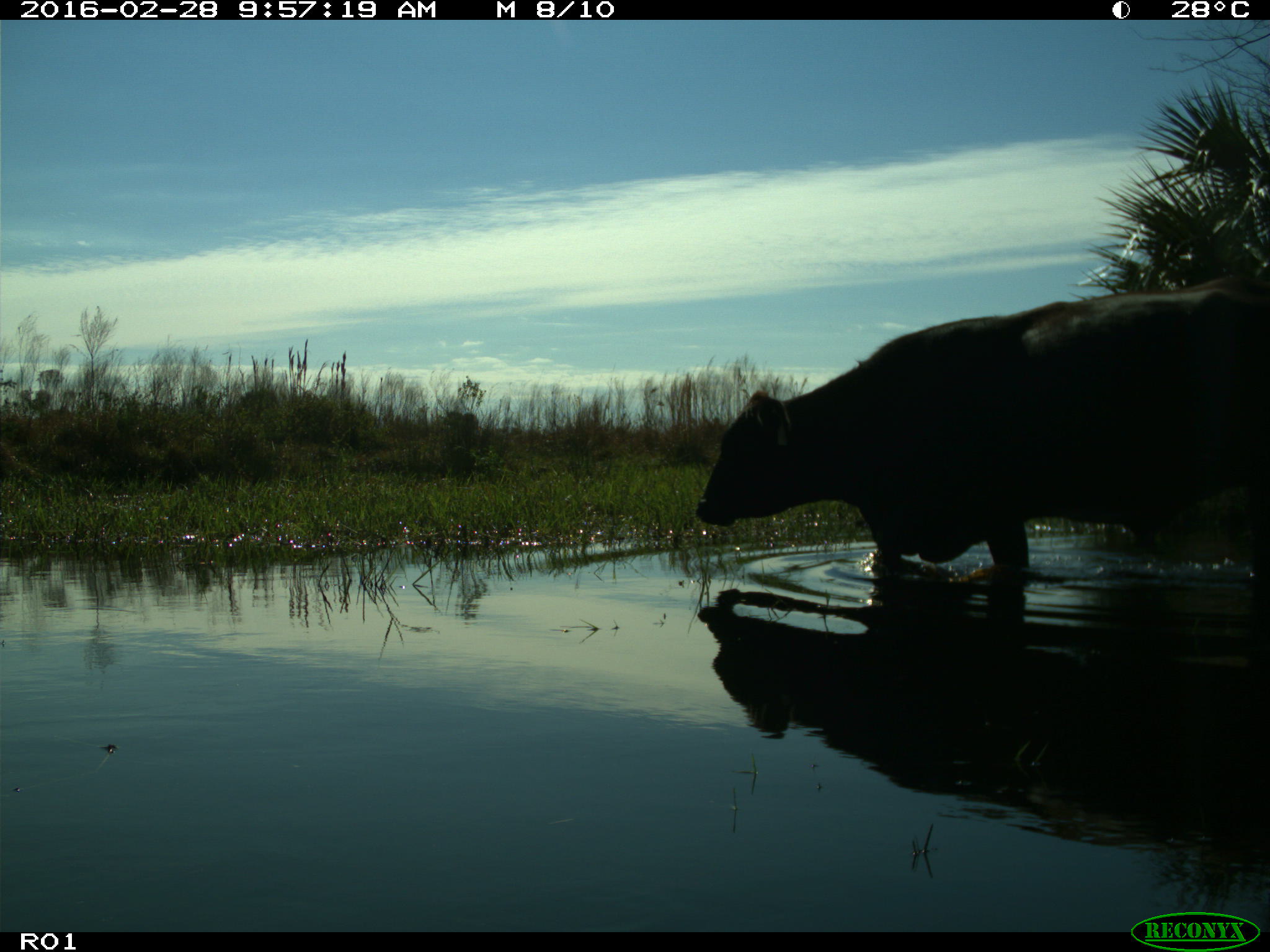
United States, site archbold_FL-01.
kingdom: Animalia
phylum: Chordata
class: Mammalia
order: Artiodactyla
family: Bovidae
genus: Bos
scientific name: Bos taurus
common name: domestic cow